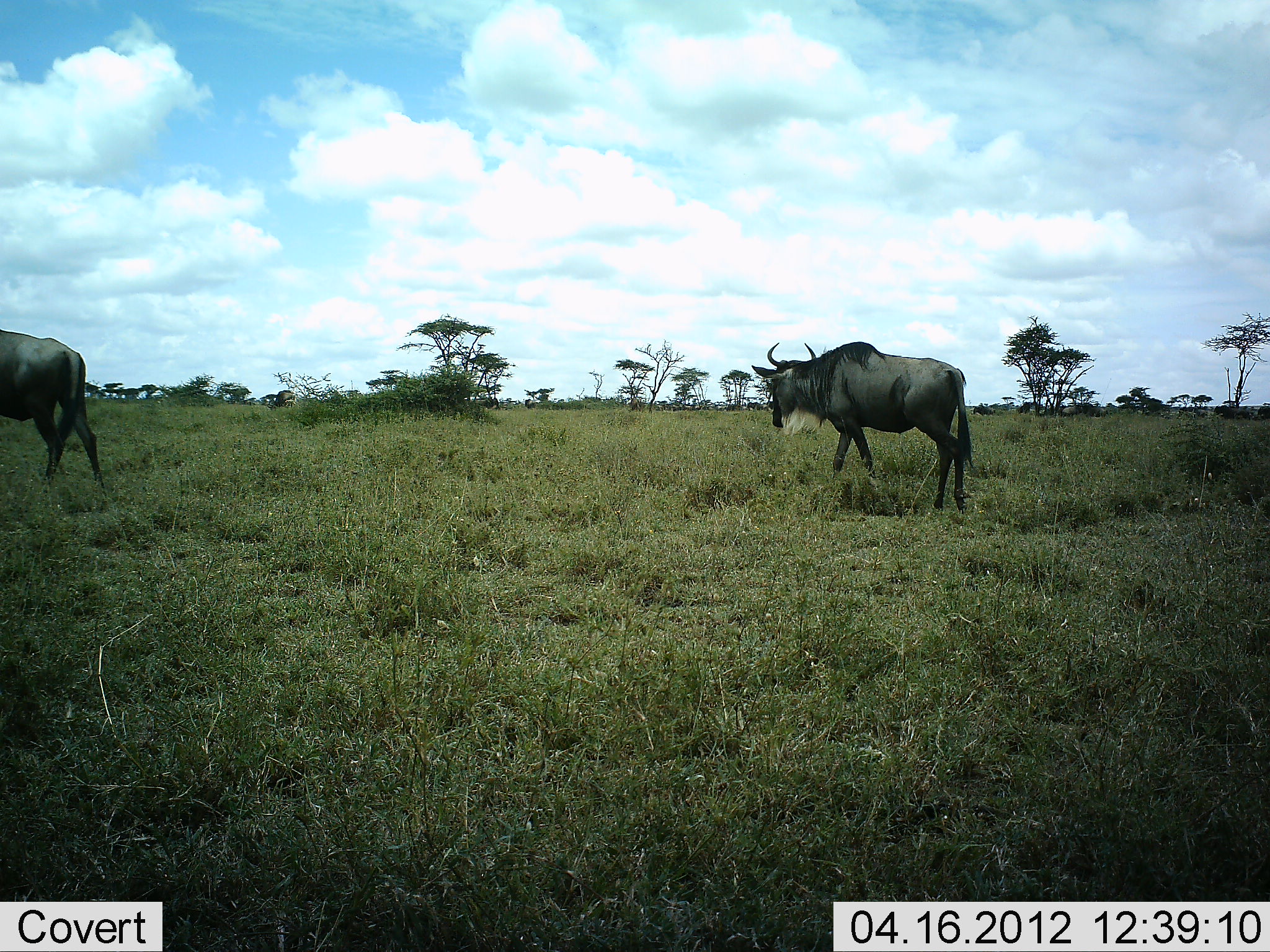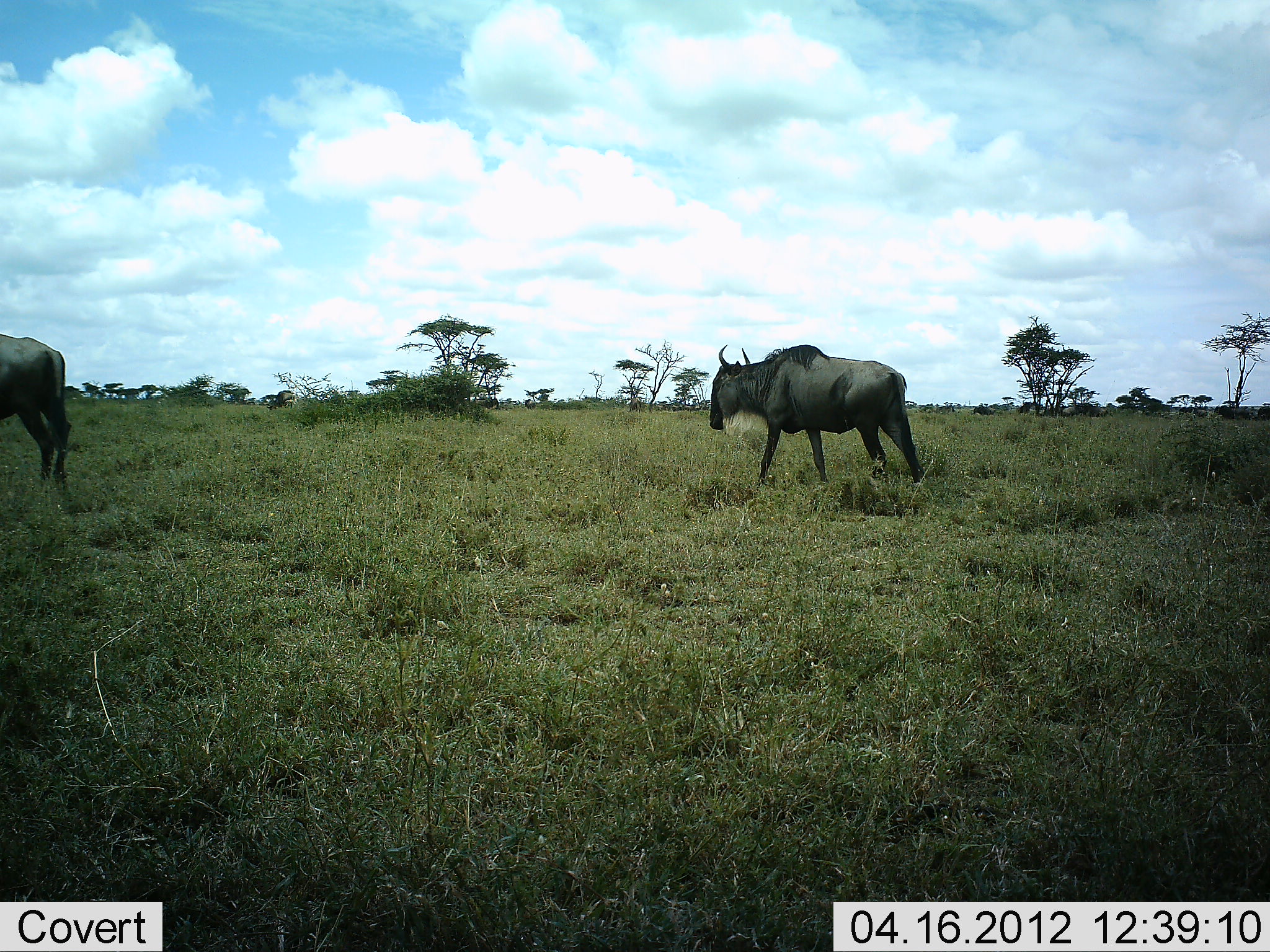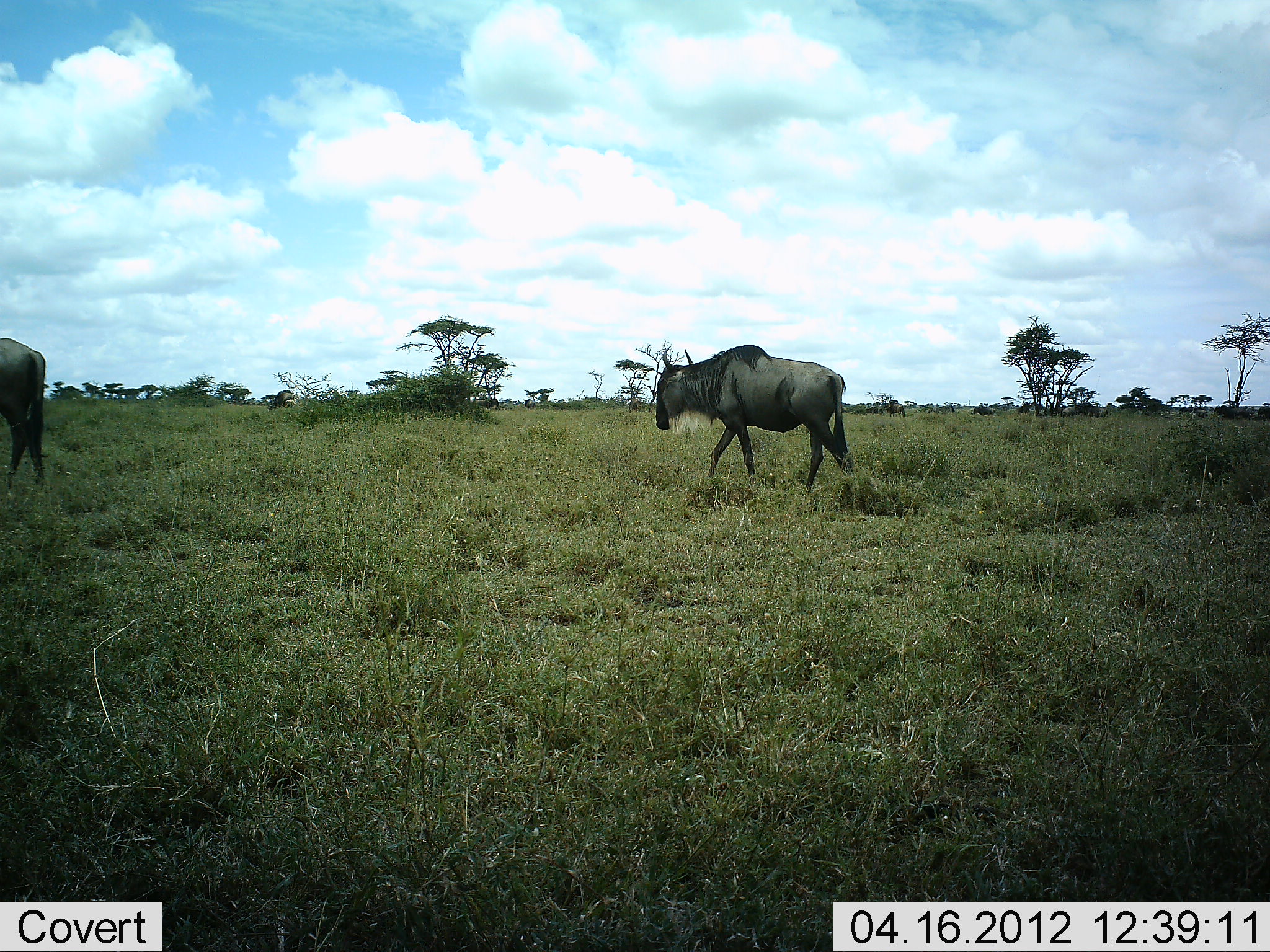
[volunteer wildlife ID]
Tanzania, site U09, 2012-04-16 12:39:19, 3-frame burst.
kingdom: Animalia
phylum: Chordata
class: Mammalia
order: Artiodactyla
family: Bovidae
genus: Connochaetes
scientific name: Connochaetes taurinus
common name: blue wildebeest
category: wildebeest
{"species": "wildebeest (blue wildebeest) (Connochaetes taurinus)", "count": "2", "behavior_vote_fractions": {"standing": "4%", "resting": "0%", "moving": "100%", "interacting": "0%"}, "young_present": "0%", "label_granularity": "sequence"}